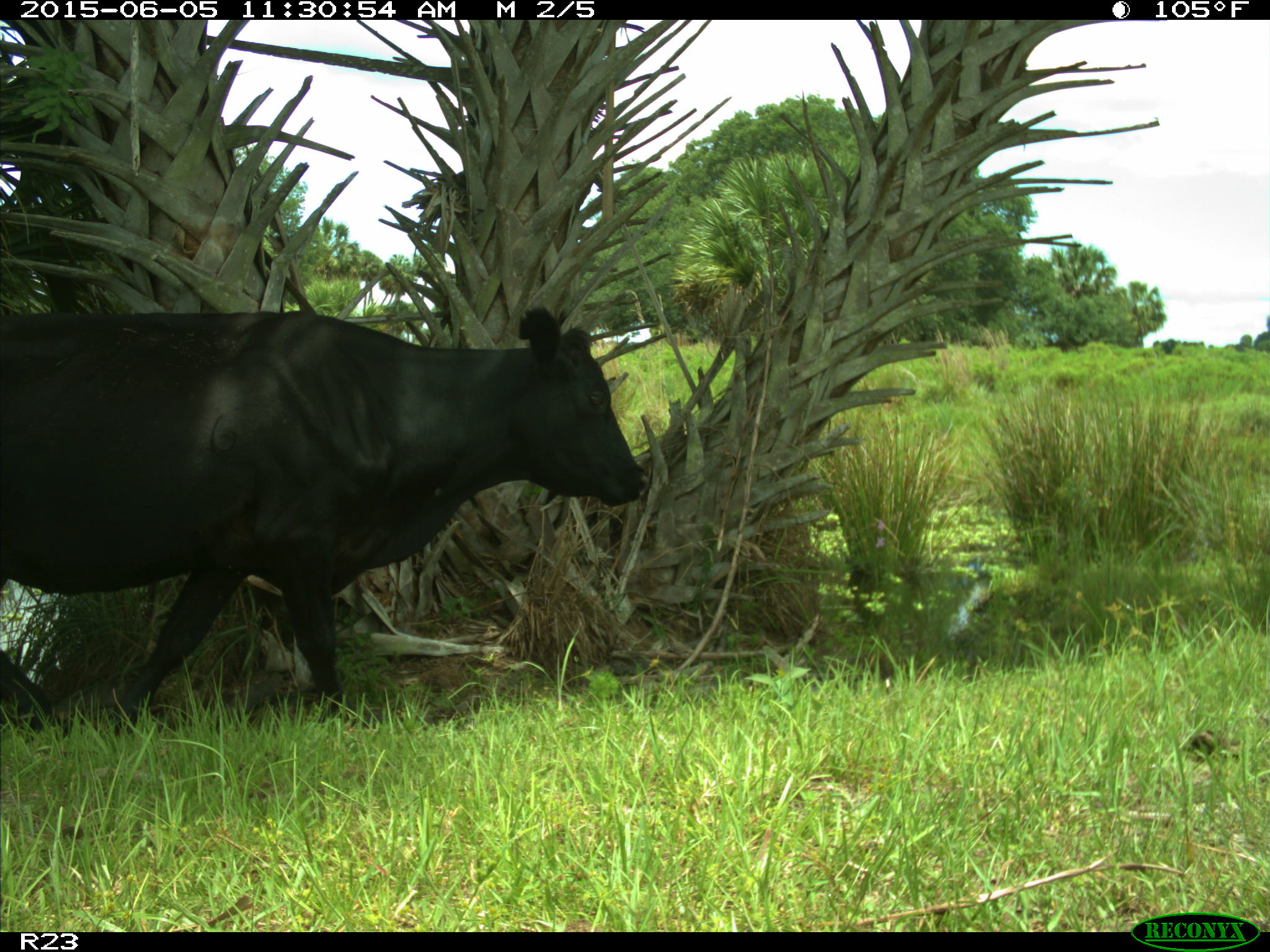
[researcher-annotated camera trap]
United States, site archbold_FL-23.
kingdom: Animalia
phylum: Chordata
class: Mammalia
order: Artiodactyla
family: Bovidae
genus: Bos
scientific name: Bos taurus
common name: domestic cow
Bos taurus (domestic cow).